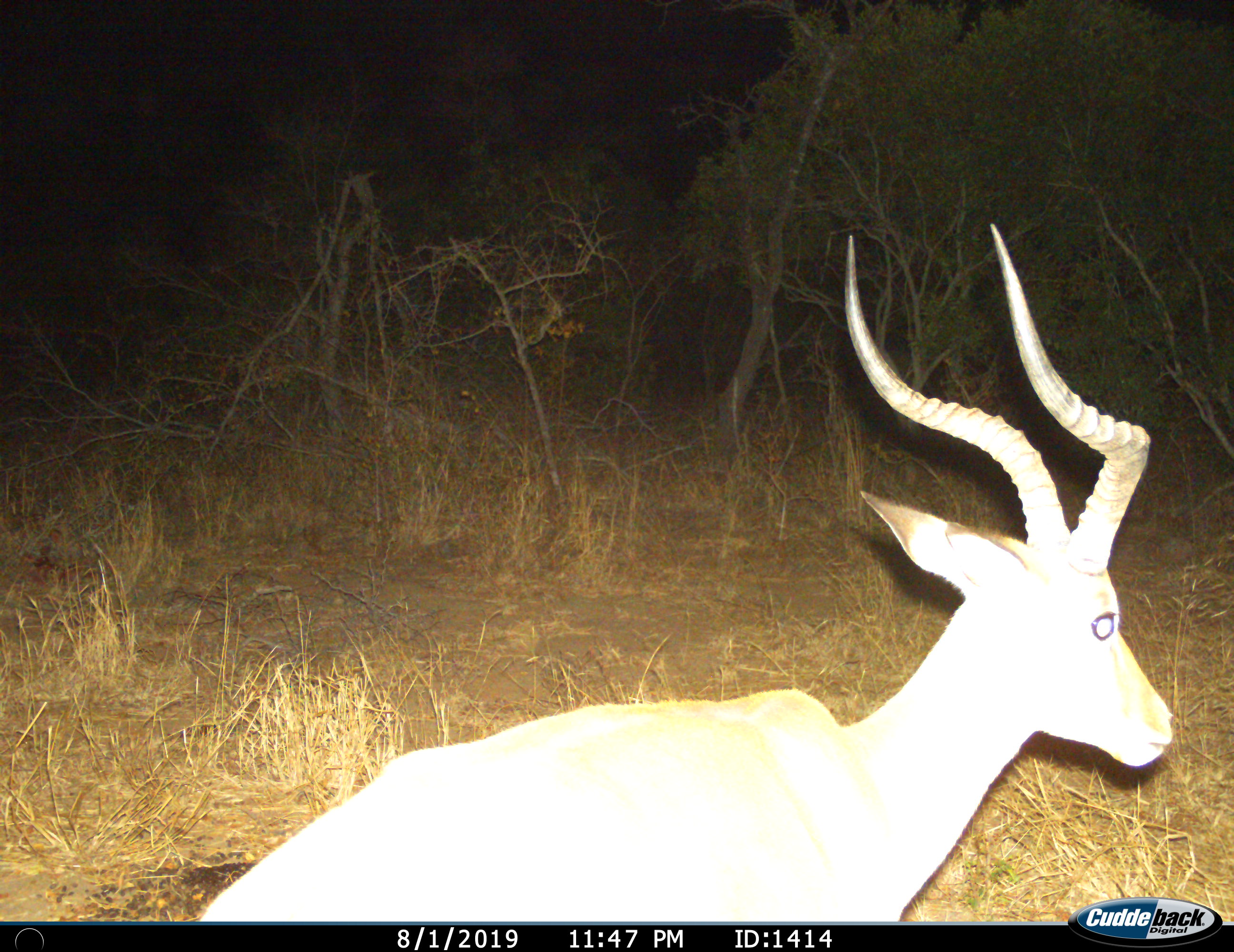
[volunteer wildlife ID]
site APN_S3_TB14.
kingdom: Animalia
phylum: Chordata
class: Mammalia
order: Artiodactyla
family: Bovidae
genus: Aepyceros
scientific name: Aepyceros melampus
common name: impala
Impala (Aepyceros melampus), count 1. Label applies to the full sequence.